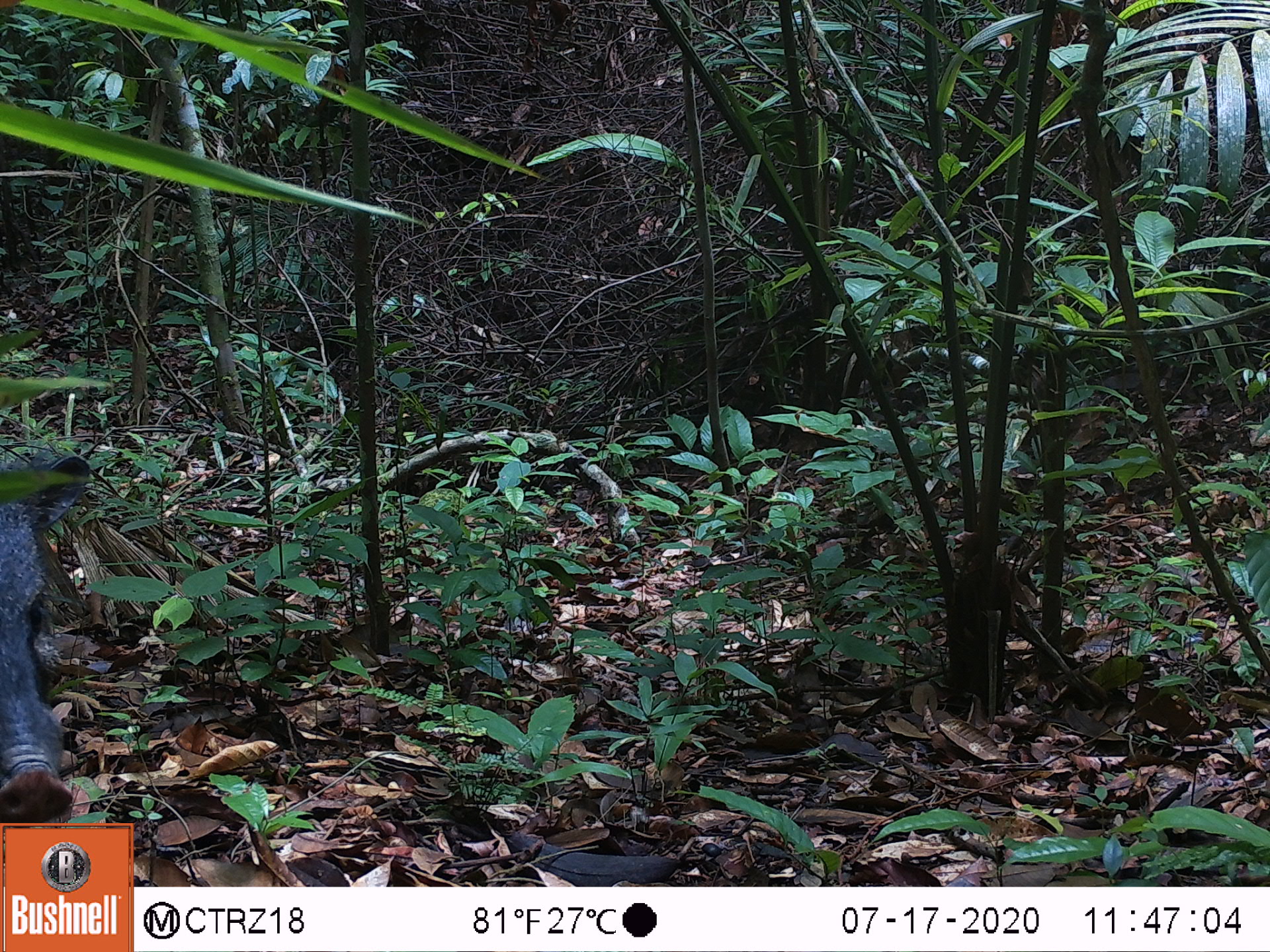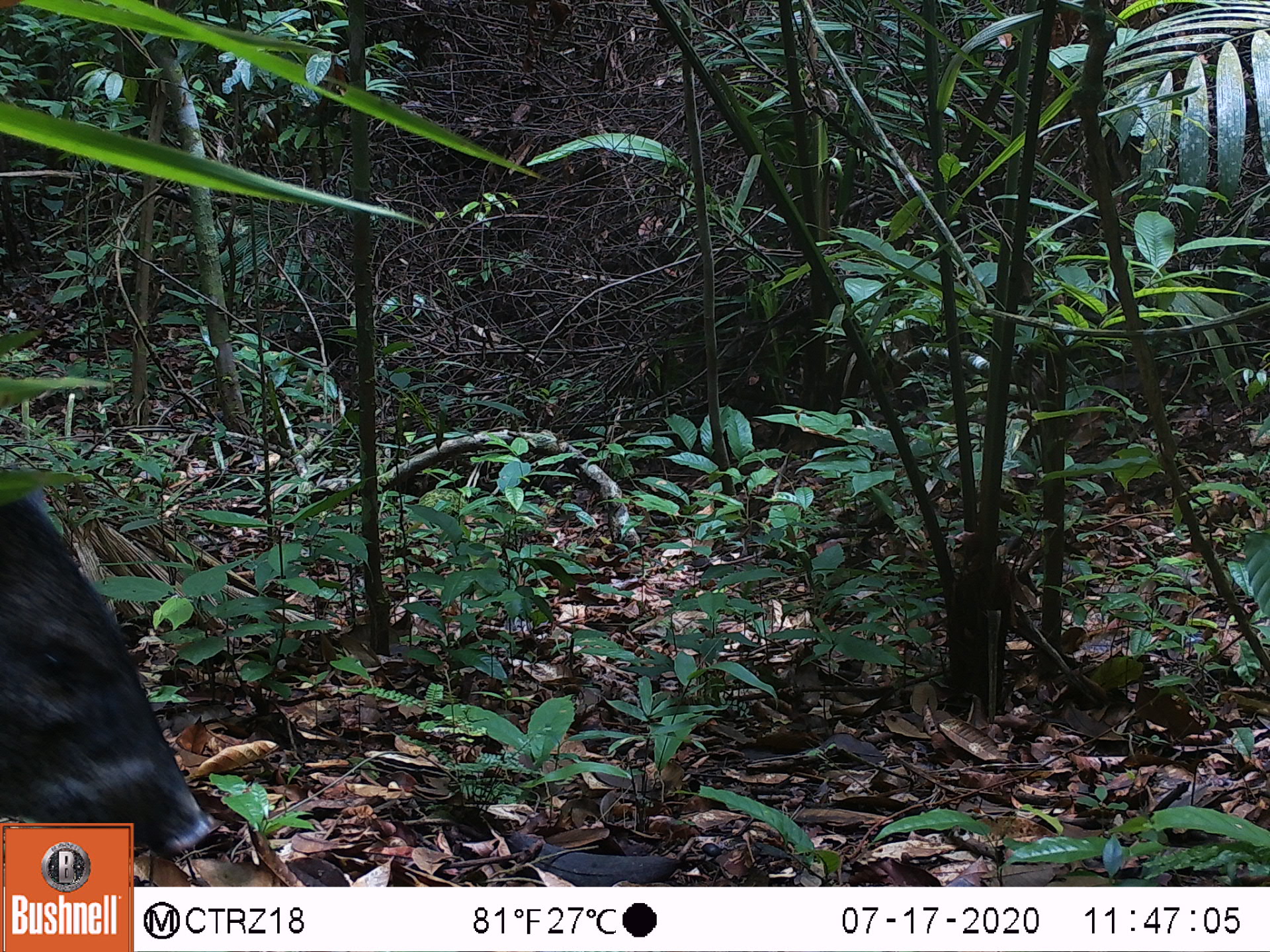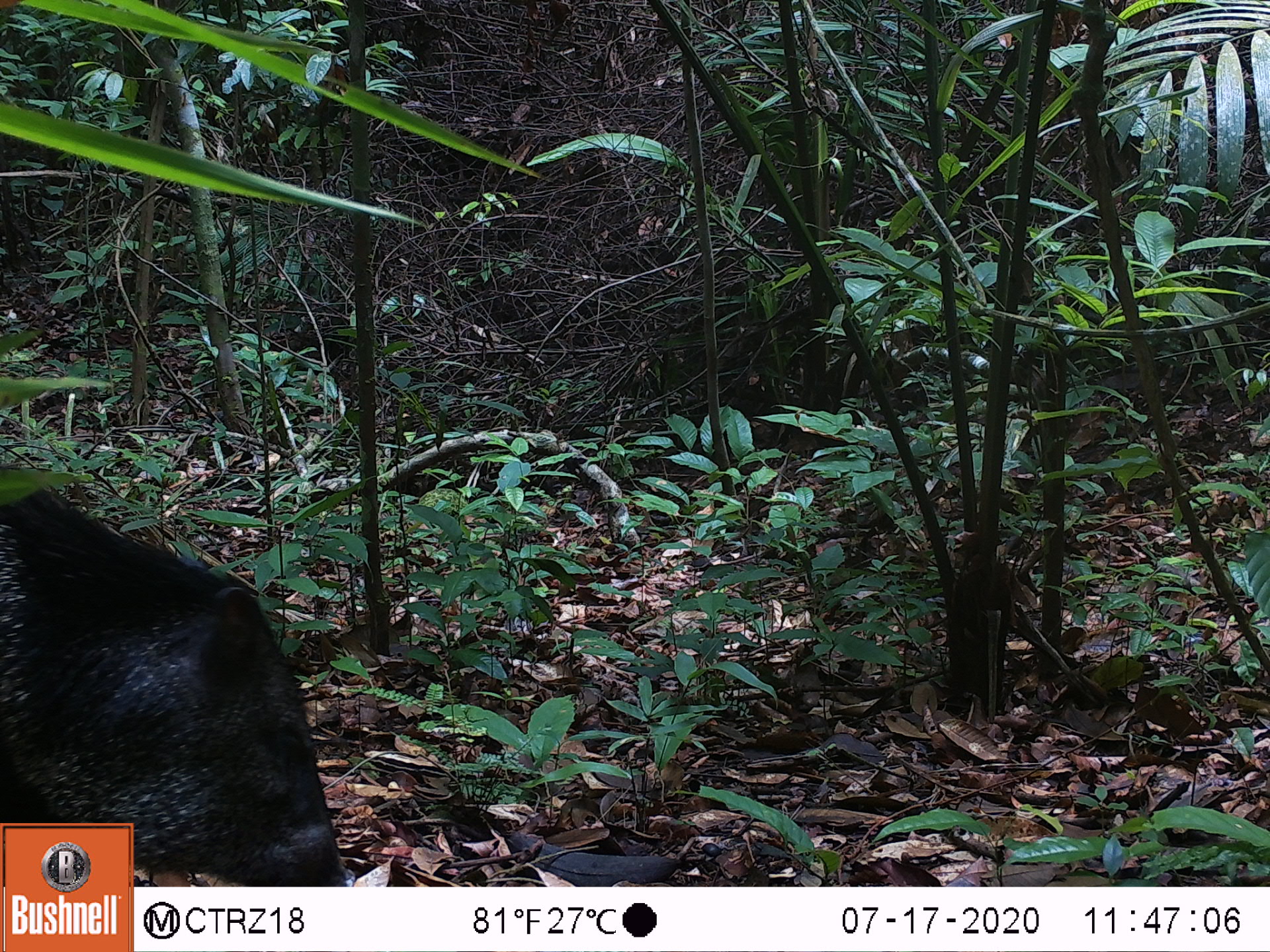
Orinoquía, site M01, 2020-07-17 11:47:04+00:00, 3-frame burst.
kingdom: Animalia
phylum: Chordata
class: Mammalia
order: Artiodactyla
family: Tayassuidae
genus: Pecari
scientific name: Pecari tajacu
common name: collared peccary